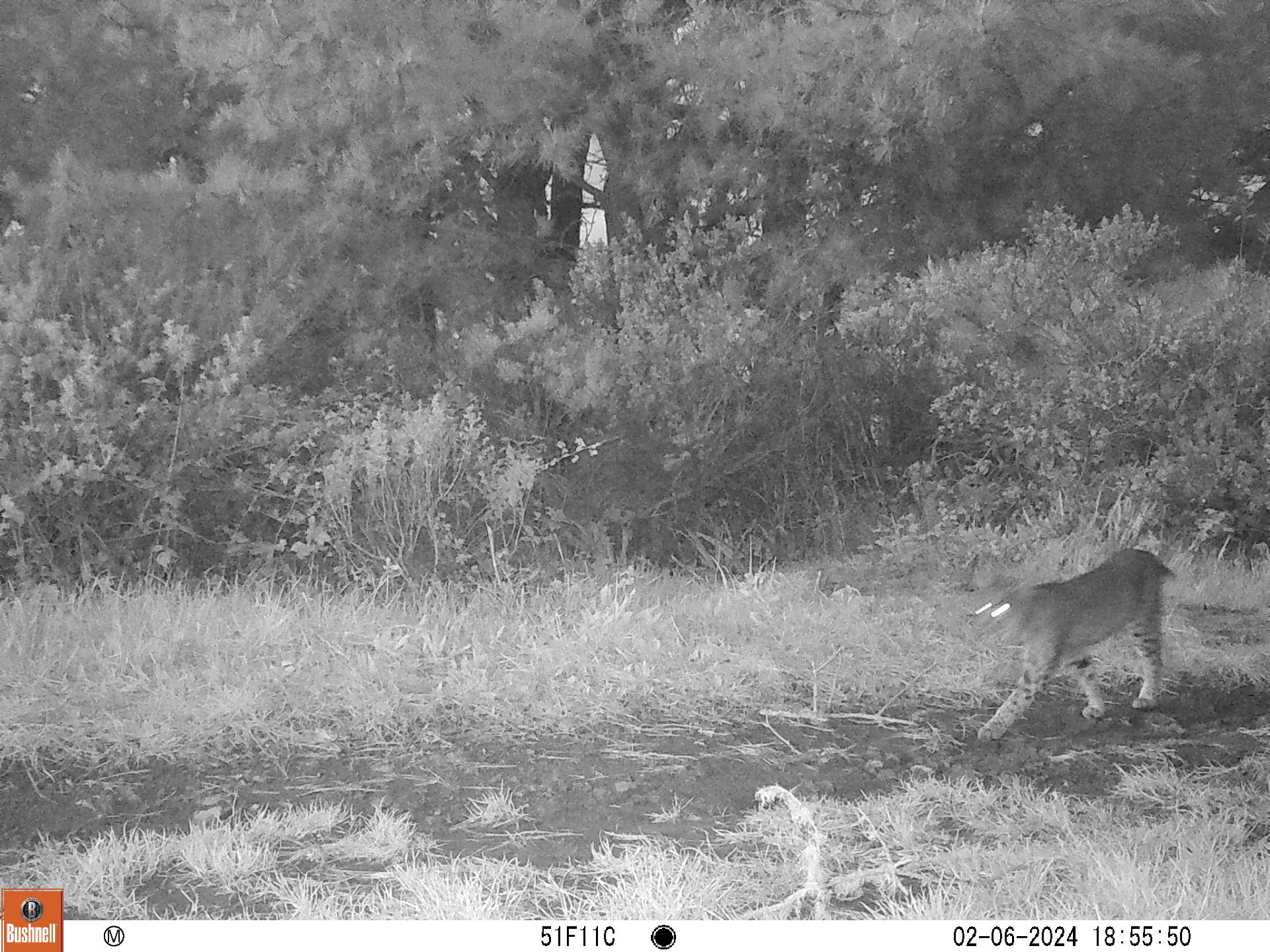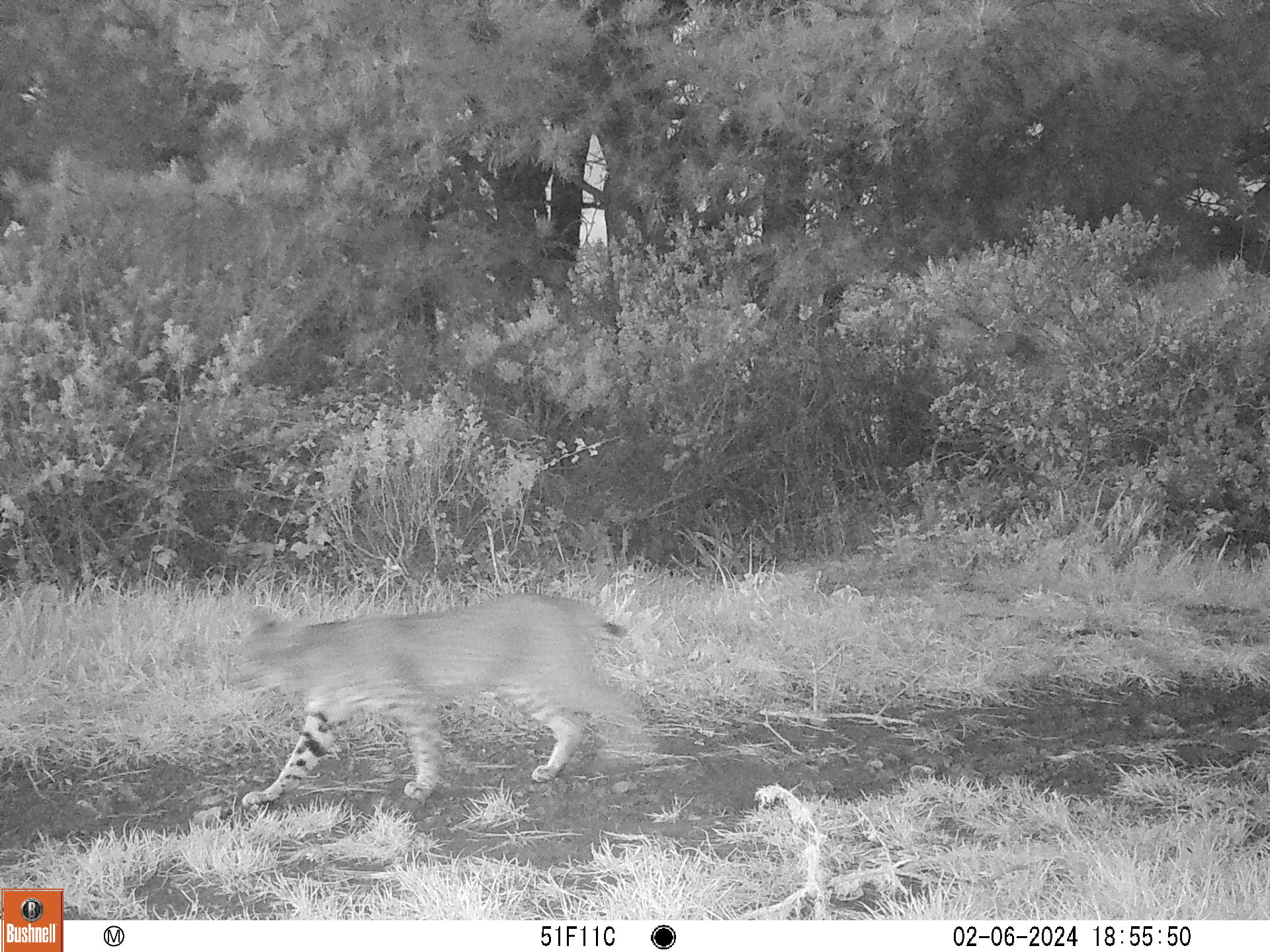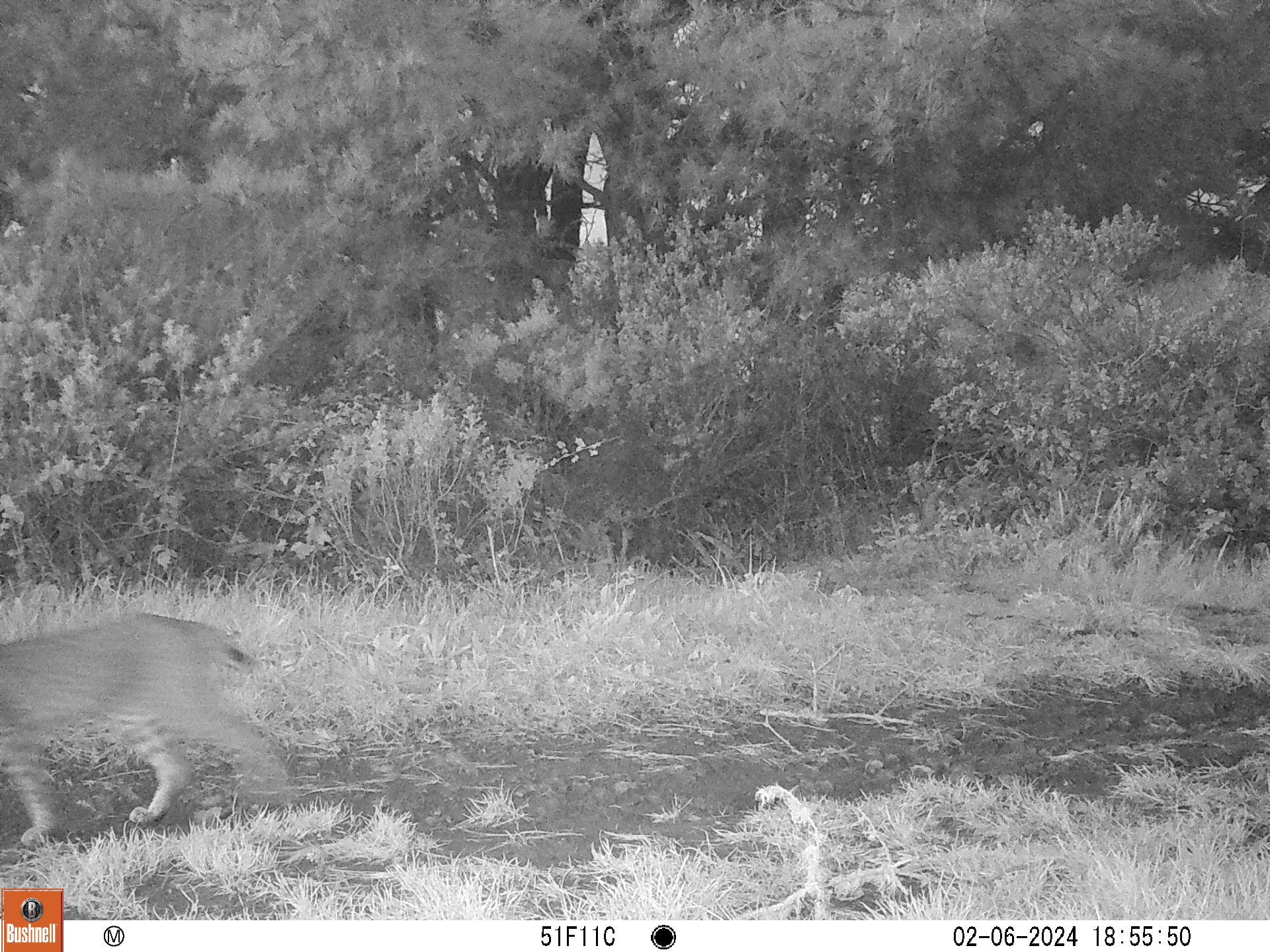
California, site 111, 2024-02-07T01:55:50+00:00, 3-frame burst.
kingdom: Animalia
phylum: Chordata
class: Mammalia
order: Carnivora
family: Felidae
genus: Lynx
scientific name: Lynx rufus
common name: bobcat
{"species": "bobcat (Lynx rufus)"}